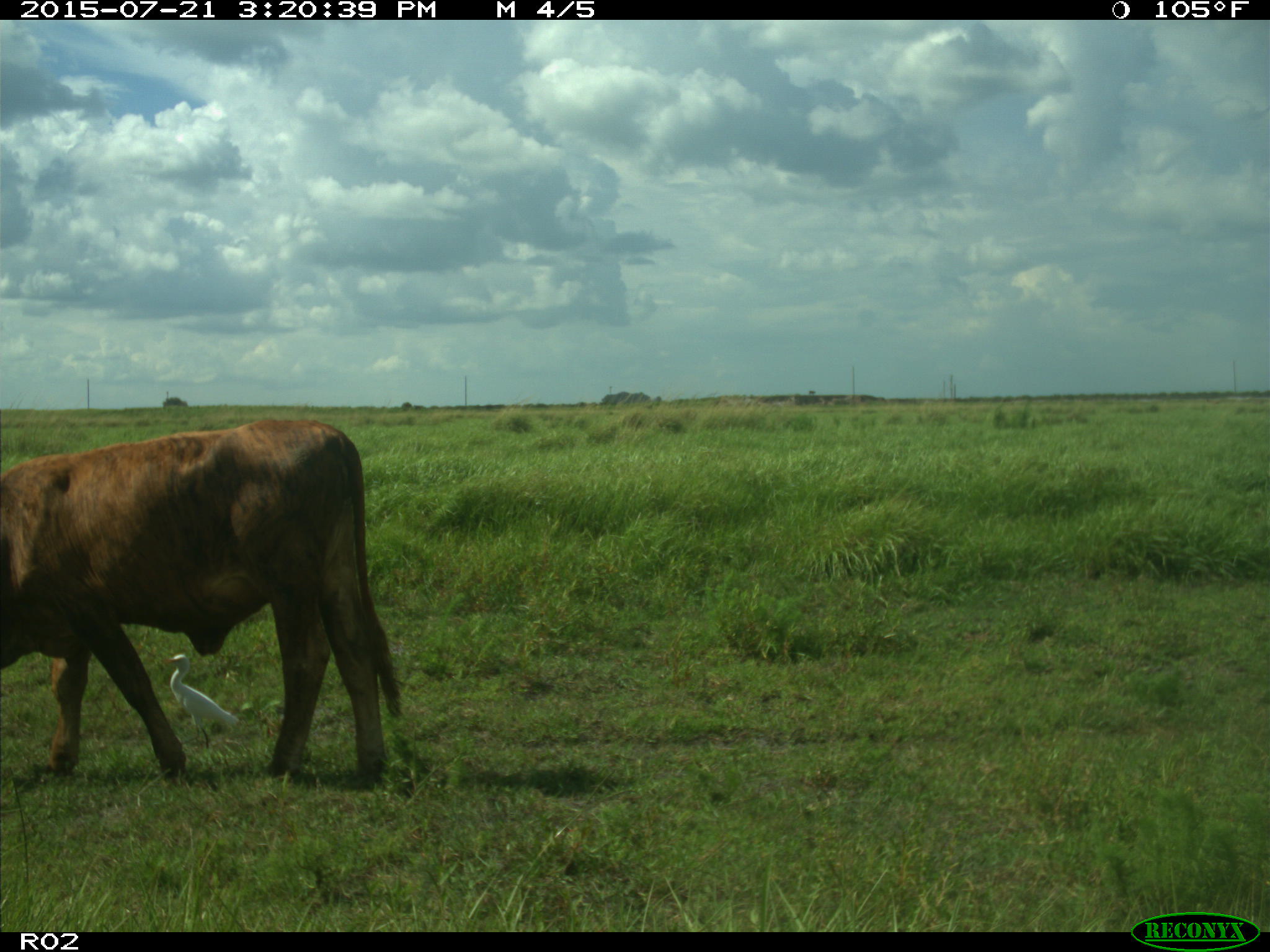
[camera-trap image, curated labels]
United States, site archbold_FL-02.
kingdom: Animalia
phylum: Chordata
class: Mammalia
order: Artiodactyla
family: Bovidae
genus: Bos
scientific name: Bos taurus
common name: domestic cow